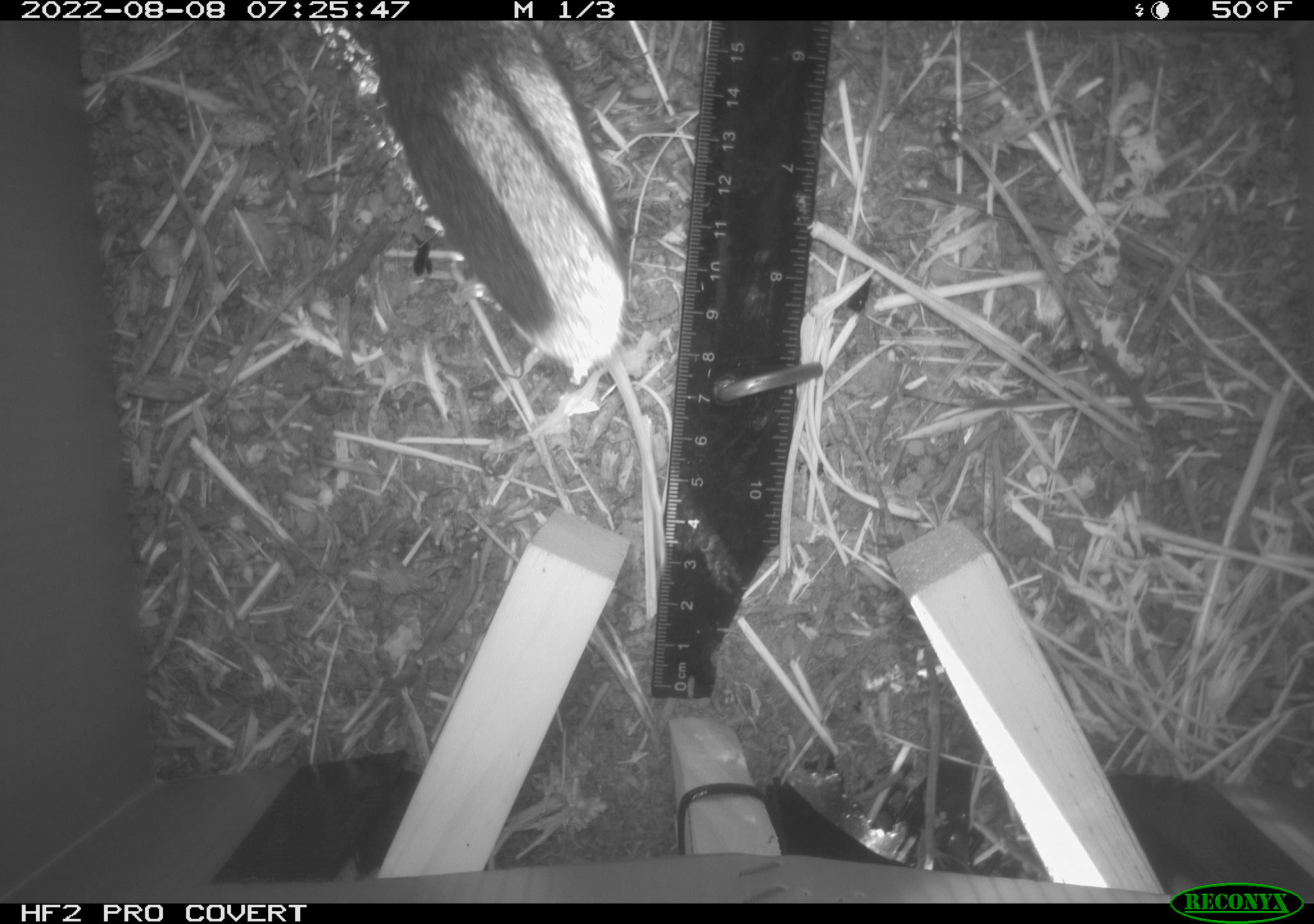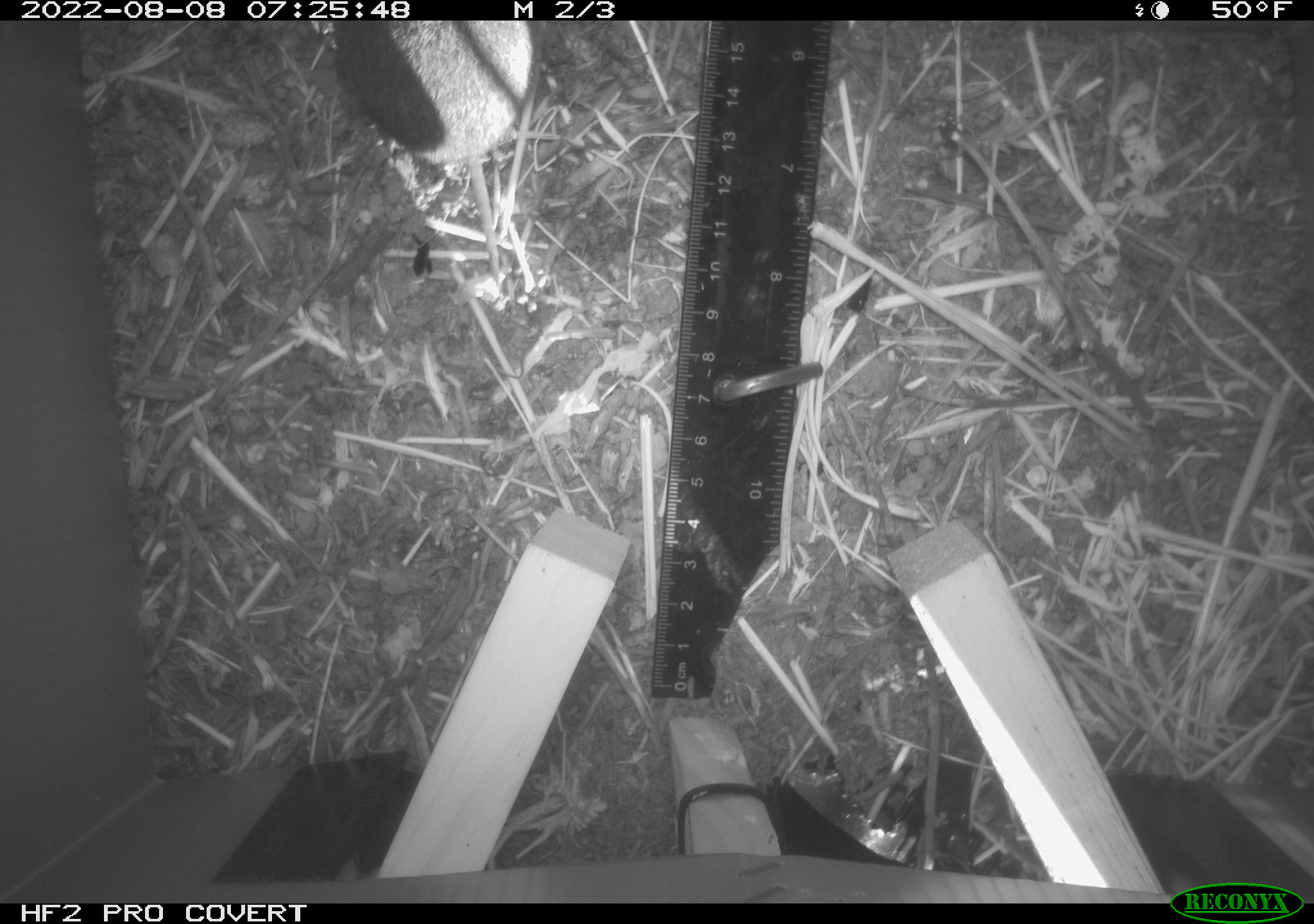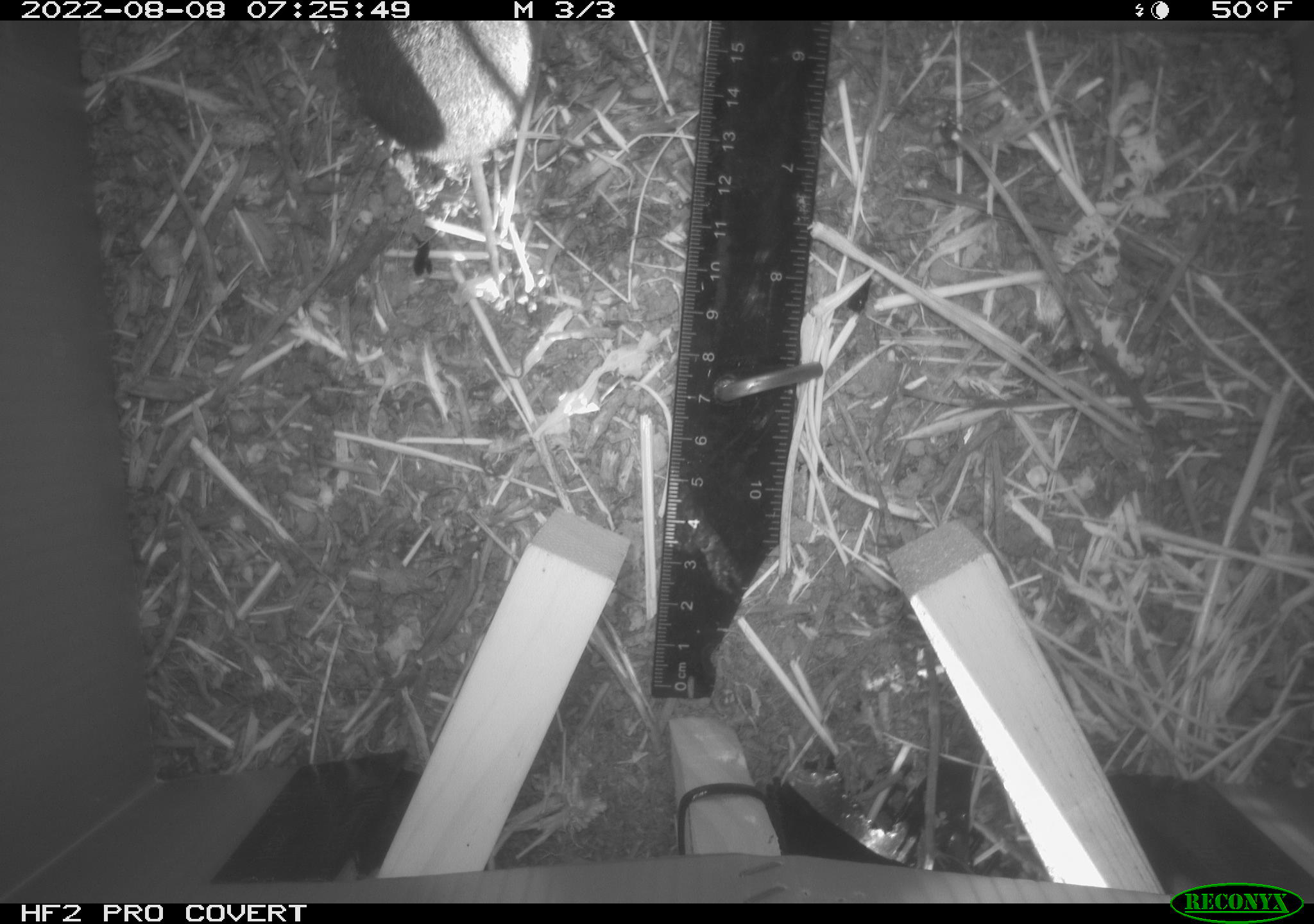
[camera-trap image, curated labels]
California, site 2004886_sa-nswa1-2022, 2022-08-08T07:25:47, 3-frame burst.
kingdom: Animalia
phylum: Chordata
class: Mammalia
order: Rodentia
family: Cricetidae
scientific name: Cricetidae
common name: hamsters, voles, lemmings, and allies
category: cricetidae family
Cricetidae family (hamsters, voles, lemmings, and allies) (Cricetidae).